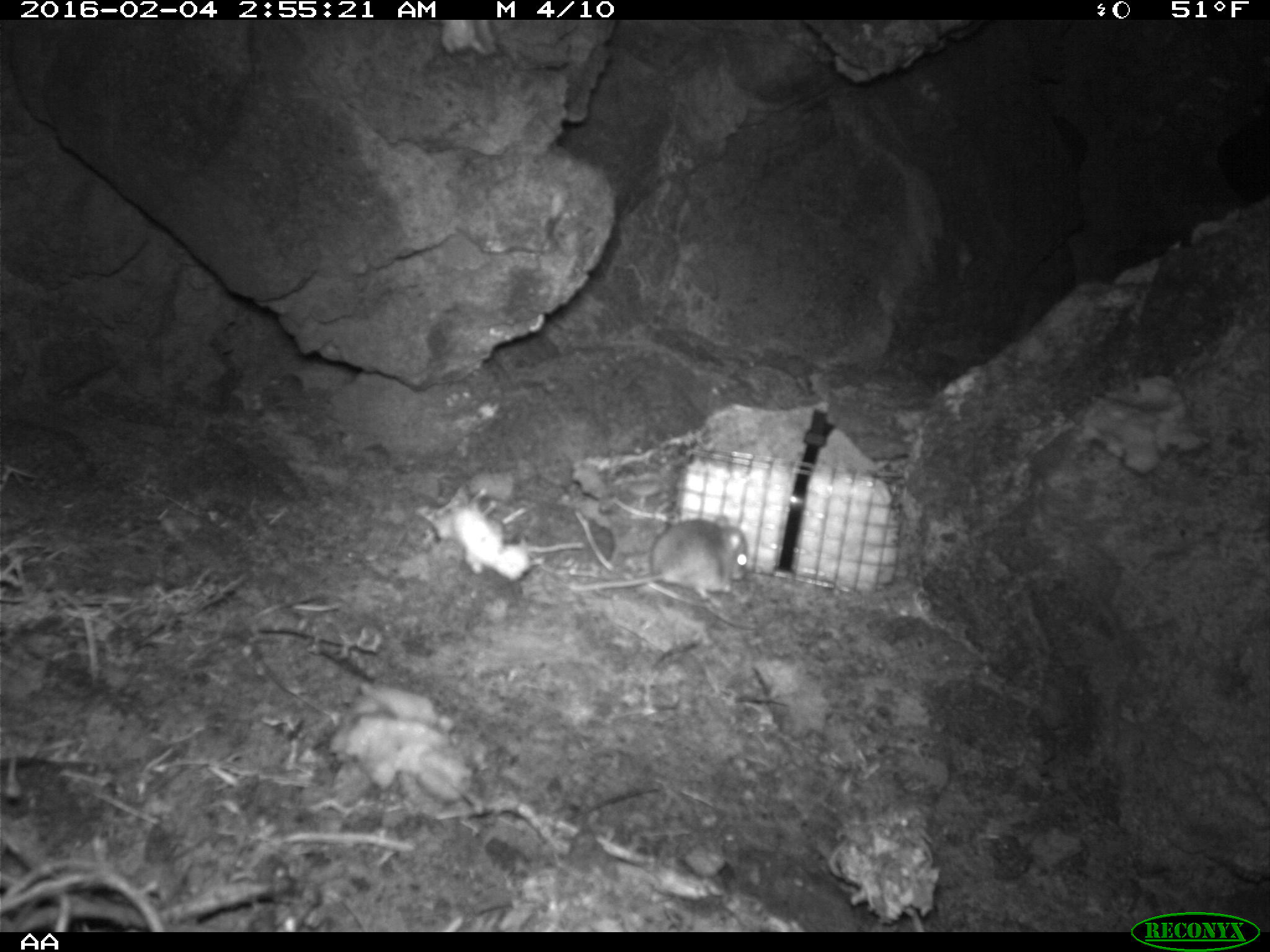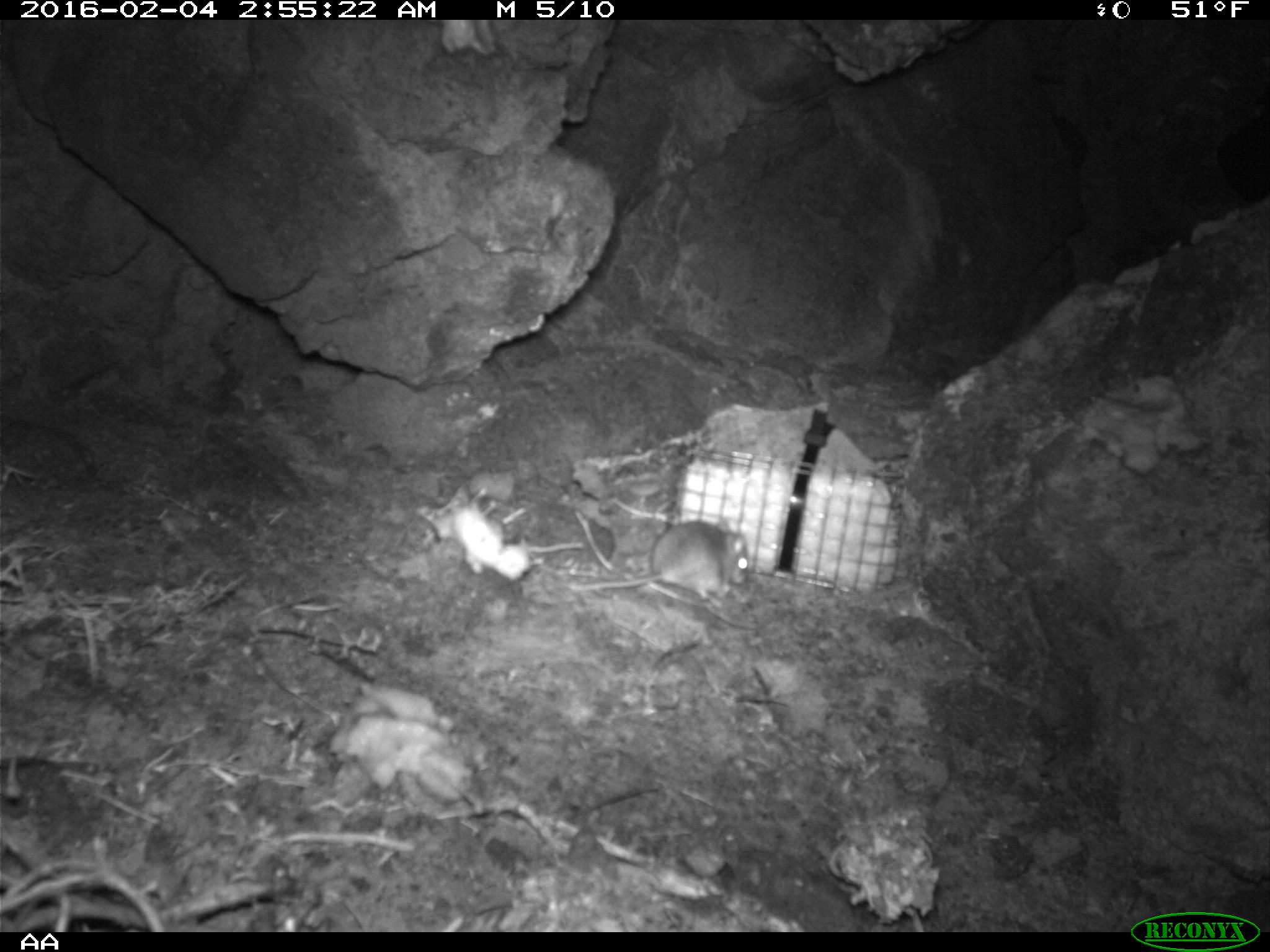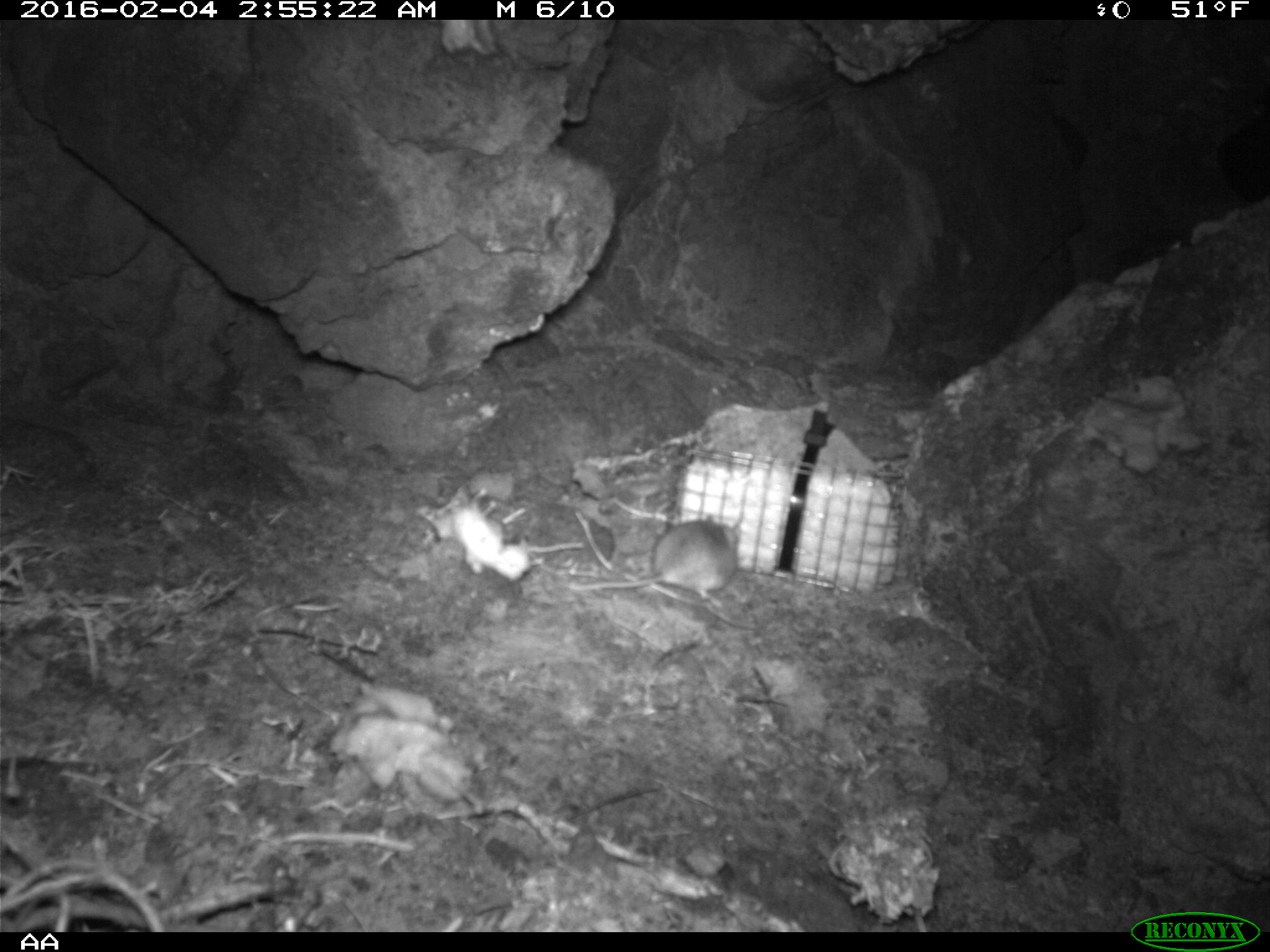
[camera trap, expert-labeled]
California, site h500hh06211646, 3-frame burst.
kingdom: Animalia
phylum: Chordata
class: Mammalia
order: Rodentia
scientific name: Rodentia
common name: rodent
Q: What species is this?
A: Rodent (Rodentia).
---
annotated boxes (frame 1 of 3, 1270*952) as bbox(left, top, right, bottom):
rodent: bbox(571, 517, 750, 602)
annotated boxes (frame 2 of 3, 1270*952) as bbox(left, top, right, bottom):
rodent: bbox(566, 521, 749, 599)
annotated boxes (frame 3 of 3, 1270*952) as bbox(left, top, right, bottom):
rodent: bbox(567, 511, 742, 609)